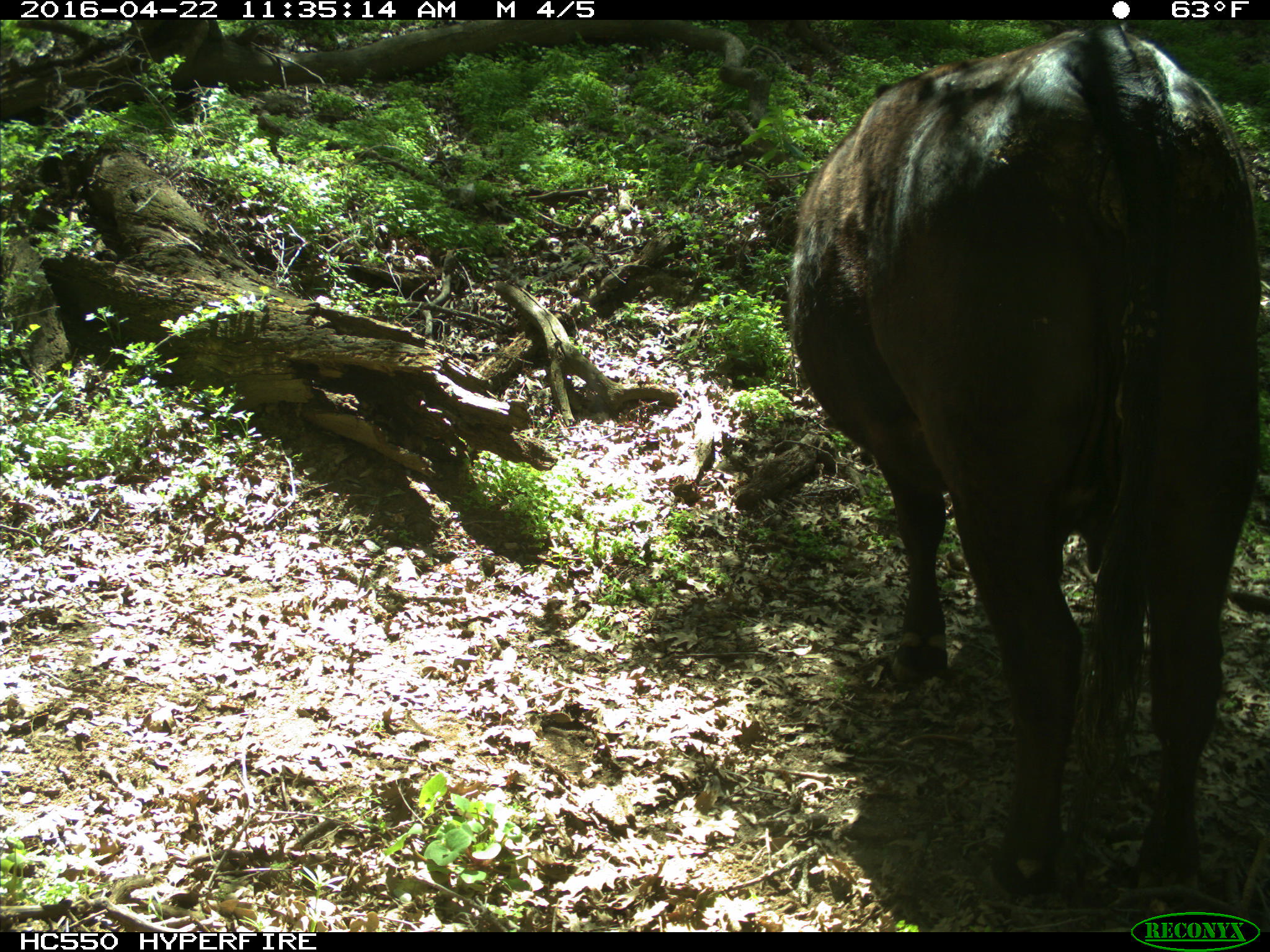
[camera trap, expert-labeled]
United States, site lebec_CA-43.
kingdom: Animalia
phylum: Chordata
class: Mammalia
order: Artiodactyla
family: Bovidae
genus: Bos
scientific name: Bos taurus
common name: domestic cow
Bos taurus (domestic cow).